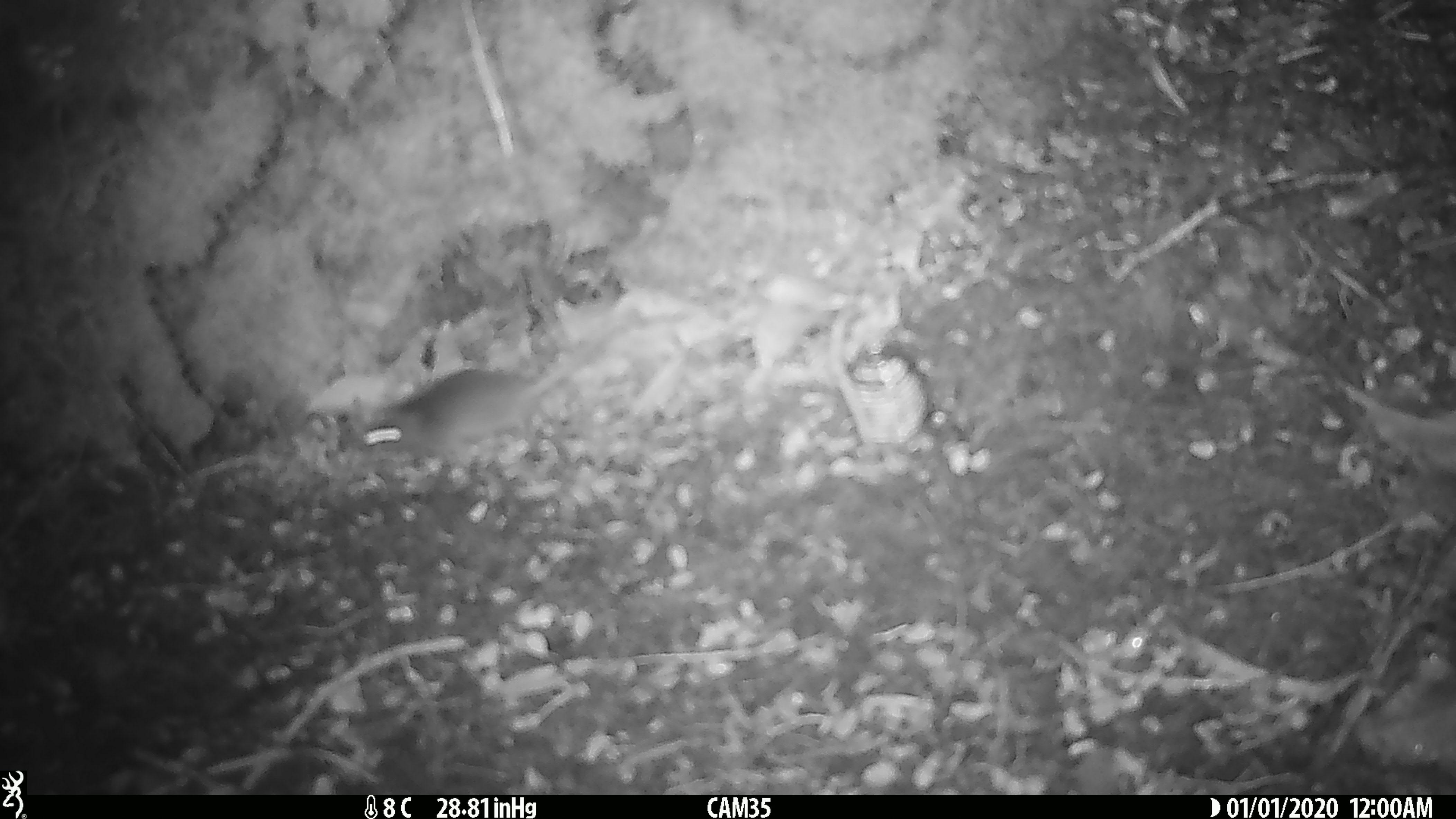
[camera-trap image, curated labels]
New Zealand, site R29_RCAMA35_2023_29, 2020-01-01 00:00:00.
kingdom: Animalia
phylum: Chordata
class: Mammalia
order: Rodentia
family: Muridae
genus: Mus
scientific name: Mus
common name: mouse